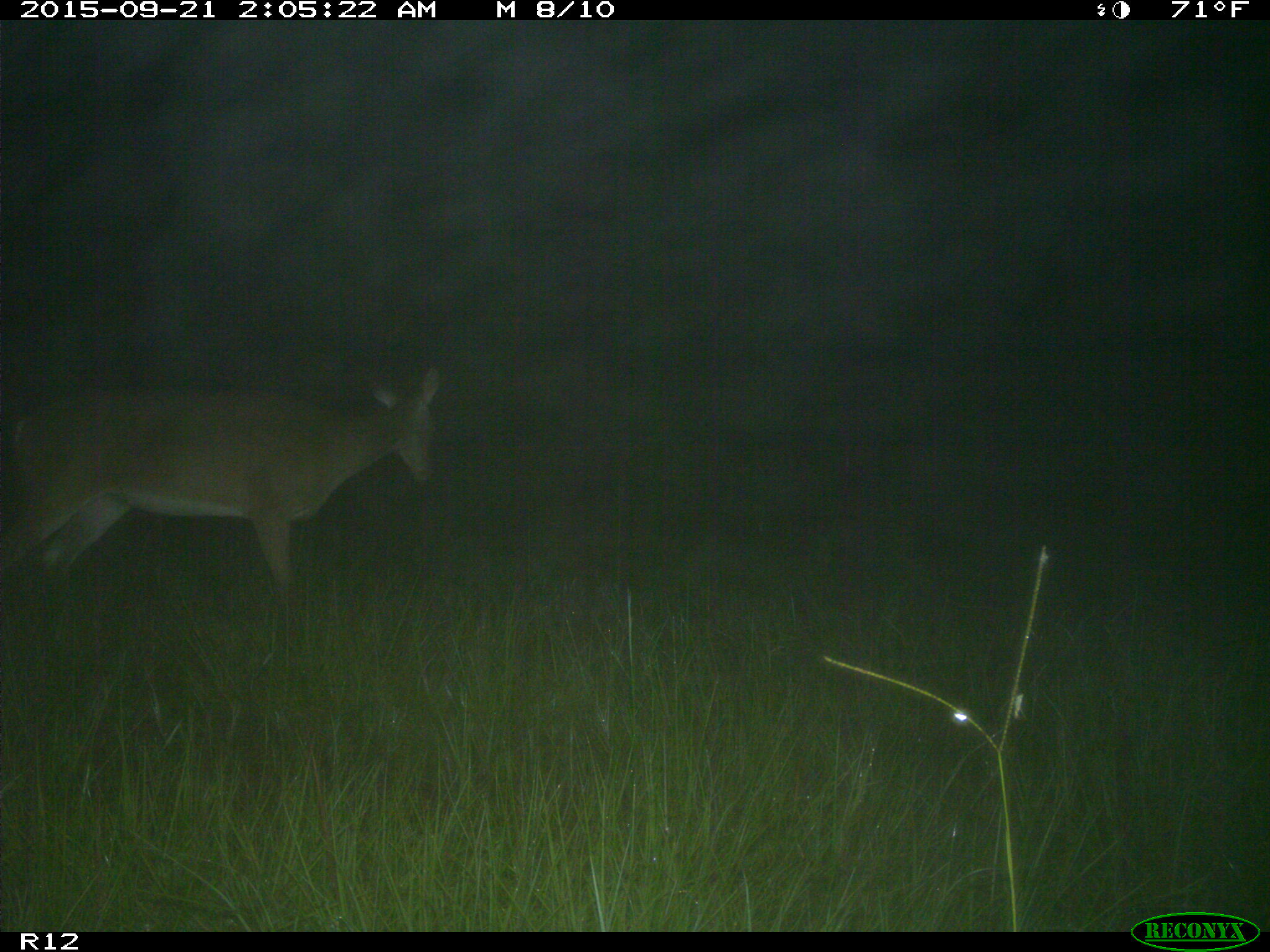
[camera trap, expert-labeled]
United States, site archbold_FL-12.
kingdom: Animalia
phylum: Chordata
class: Mammalia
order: Artiodactyla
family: Cervidae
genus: Odocoileus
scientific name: Odocoileus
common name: deer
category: unidentified deer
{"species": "unidentified deer (deer) (Odocoileus)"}